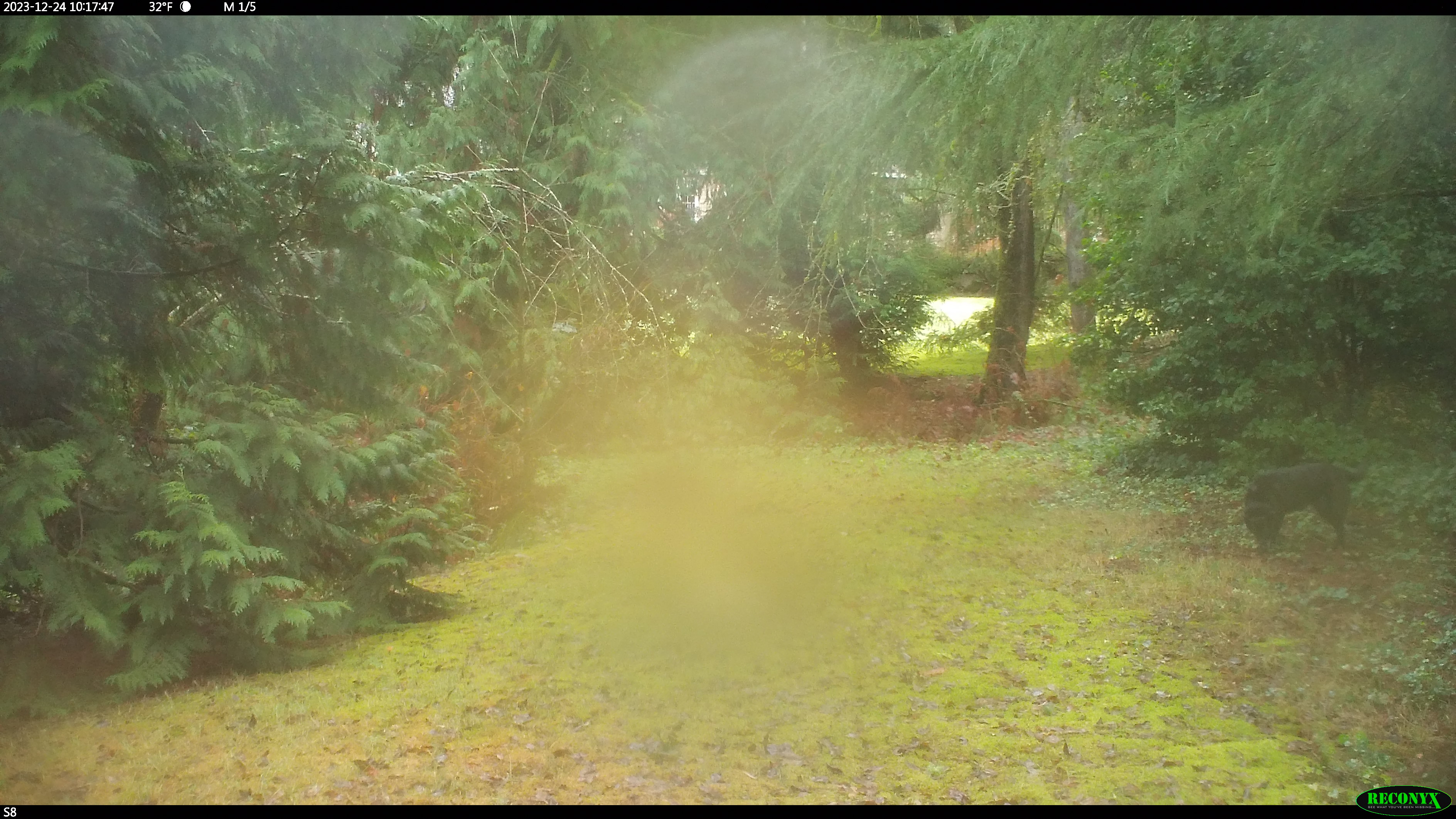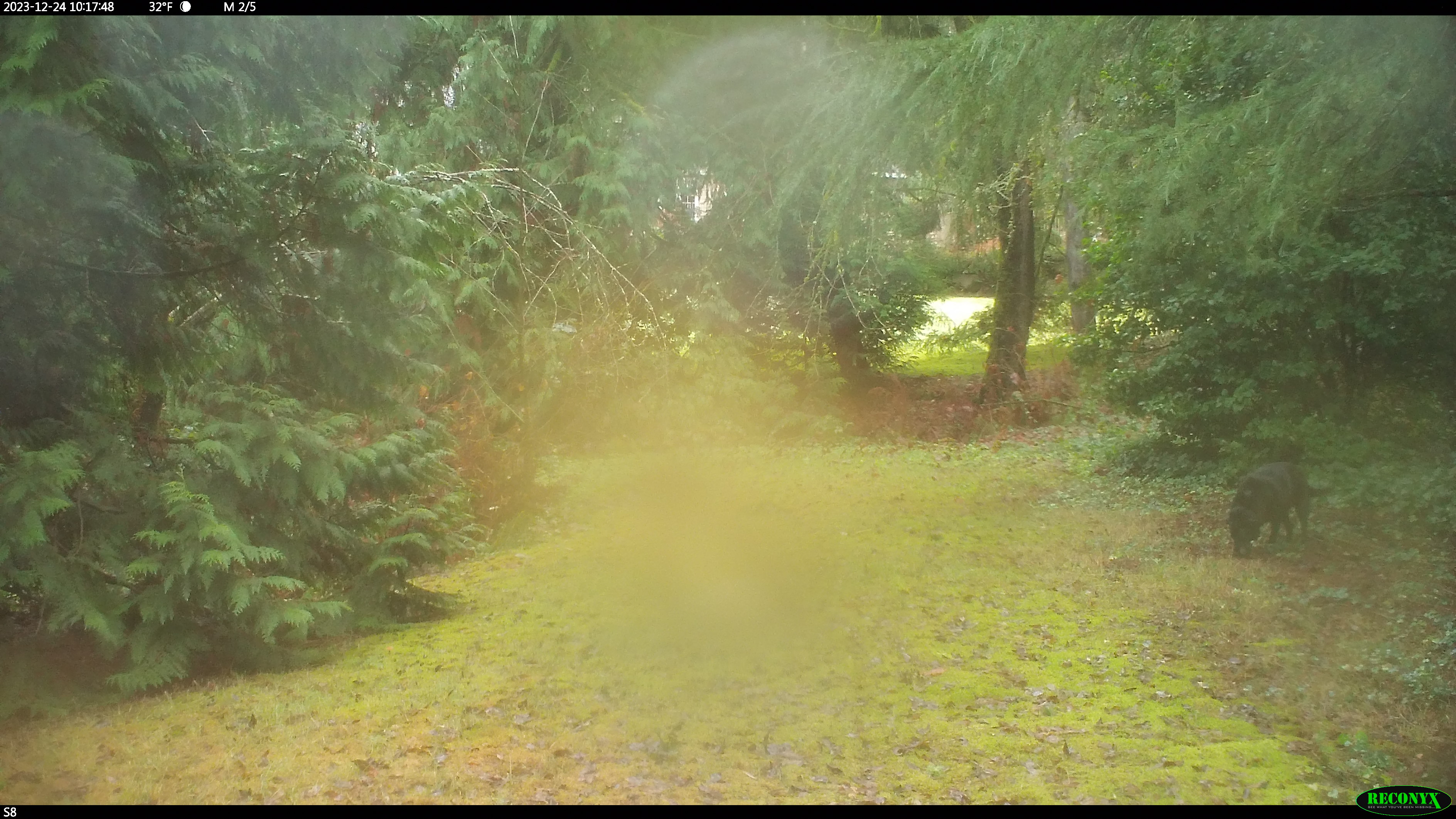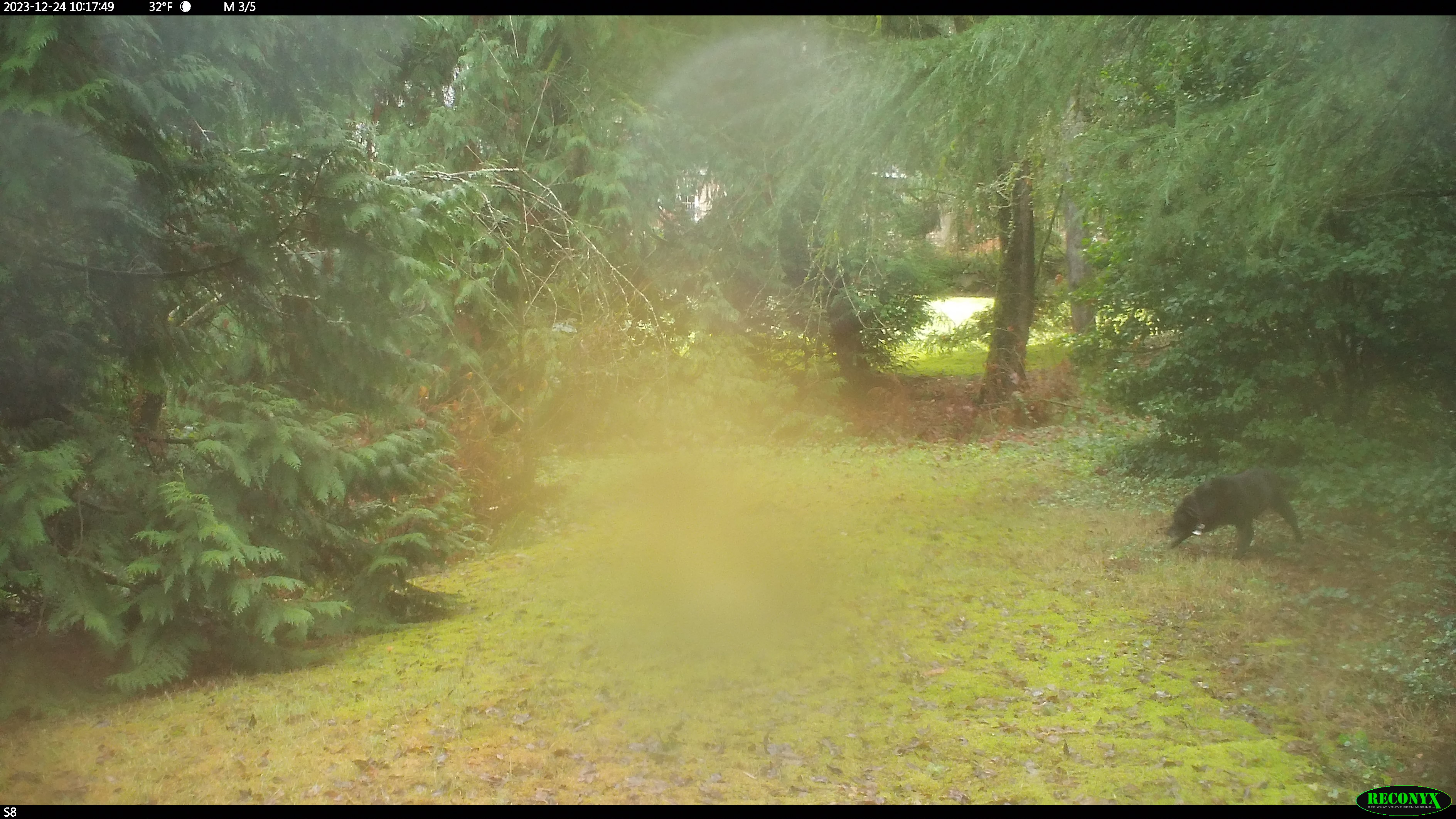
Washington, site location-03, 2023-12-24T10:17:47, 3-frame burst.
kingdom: Animalia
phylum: Chordata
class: Mammalia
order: Carnivora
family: Canidae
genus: Canis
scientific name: Canis familiaris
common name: domestic dog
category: dog